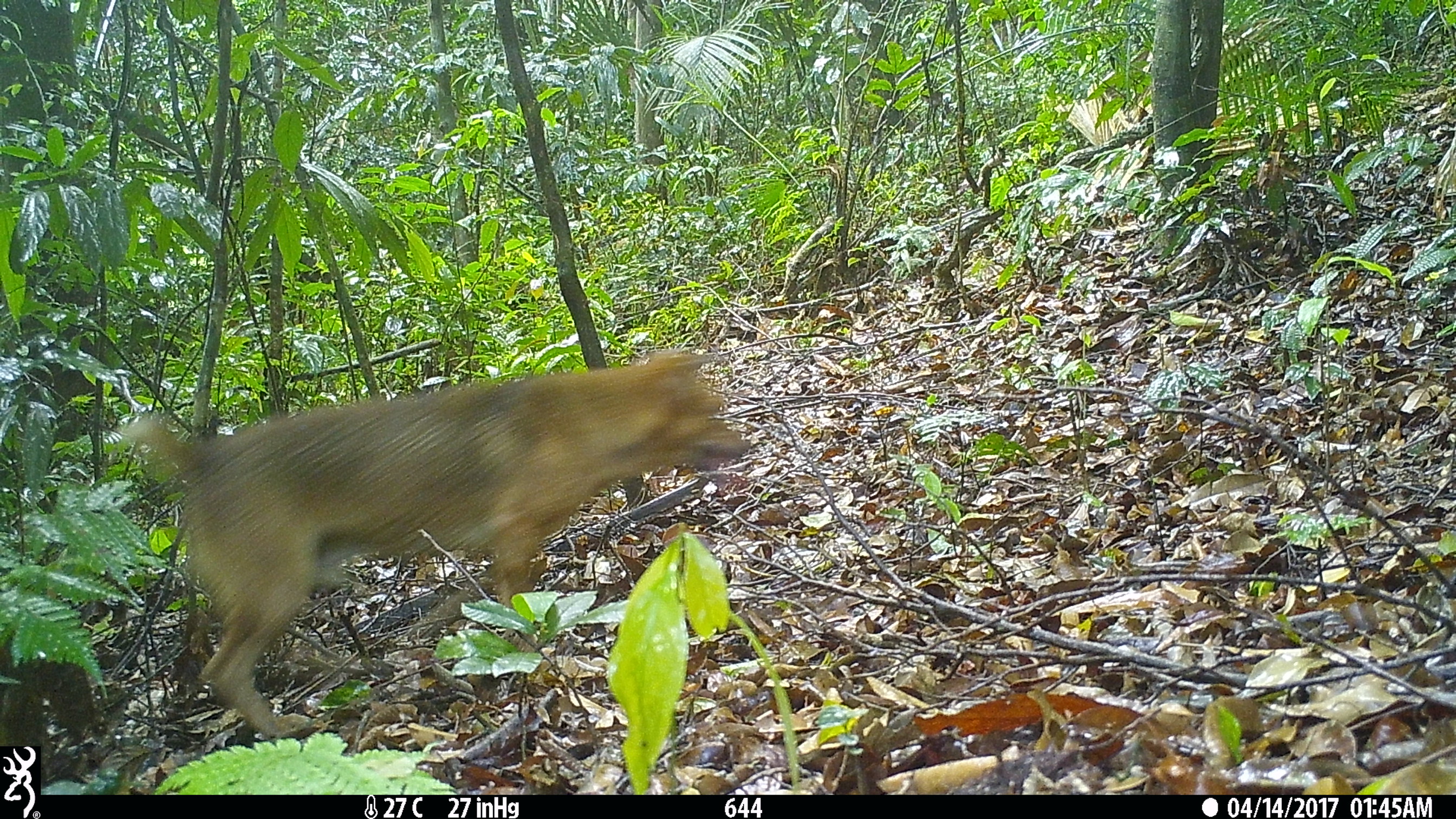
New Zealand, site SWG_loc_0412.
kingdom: Animalia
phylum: Chordata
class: Mammalia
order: Carnivora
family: Canidae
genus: Canis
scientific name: Canis familiaris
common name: domestic dog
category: dog